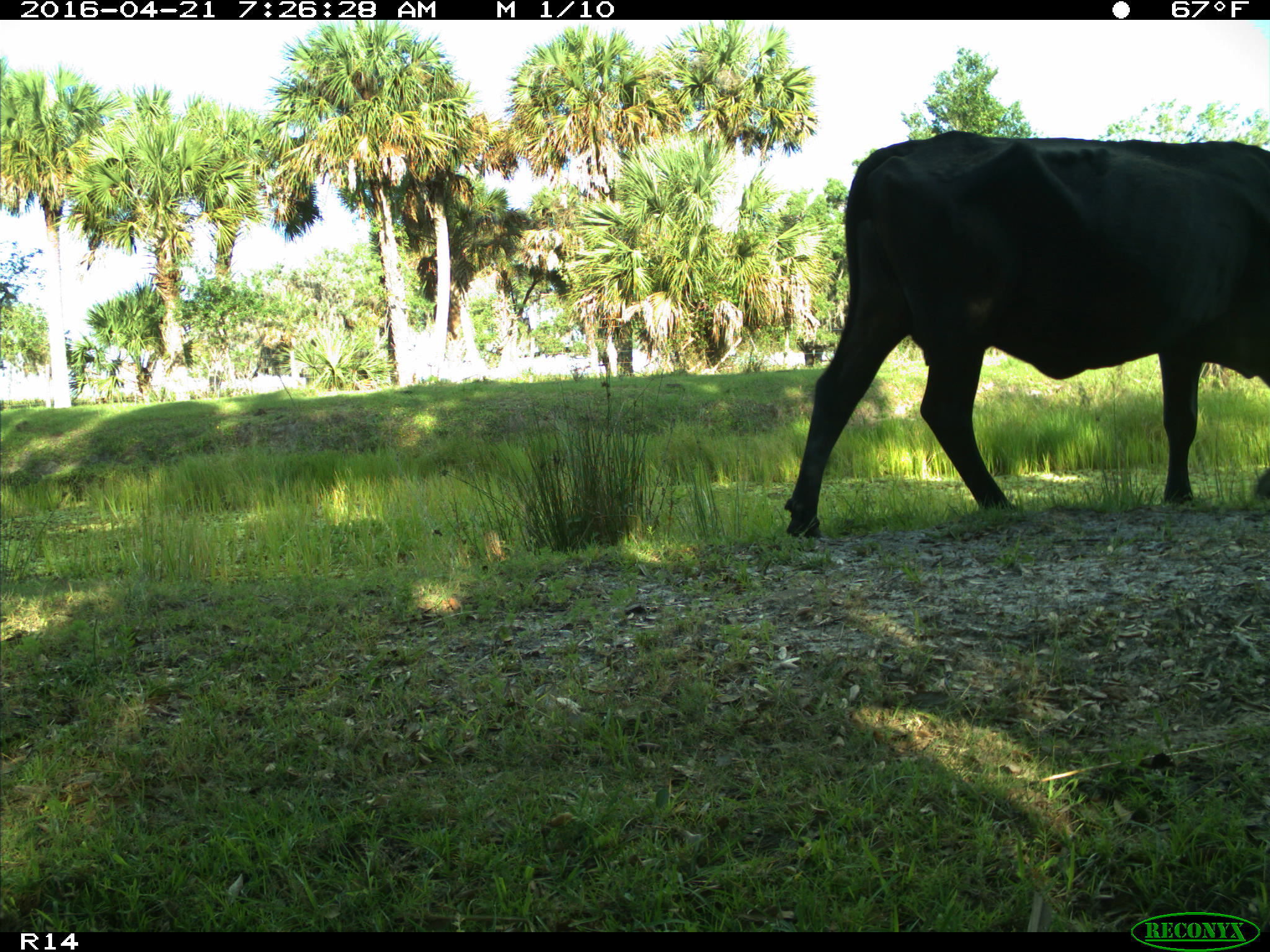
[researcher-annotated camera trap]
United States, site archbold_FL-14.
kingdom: Animalia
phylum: Chordata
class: Mammalia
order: Artiodactyla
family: Bovidae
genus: Bos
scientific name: Bos taurus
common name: domestic cow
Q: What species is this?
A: Bos taurus (domestic cow).